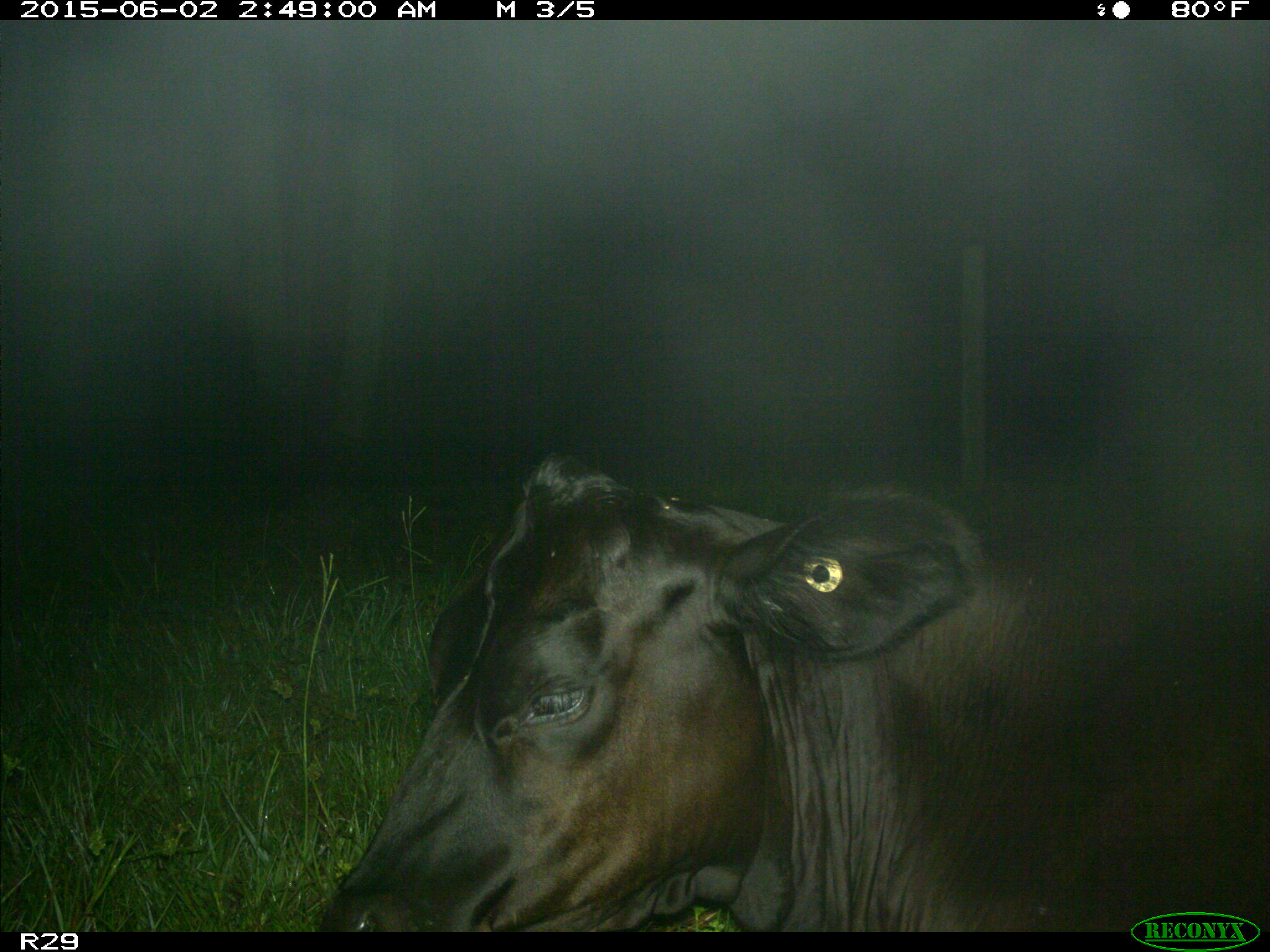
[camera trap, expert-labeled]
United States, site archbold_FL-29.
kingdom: Animalia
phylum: Chordata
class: Mammalia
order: Artiodactyla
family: Bovidae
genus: Bos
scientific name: Bos taurus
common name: domestic cow